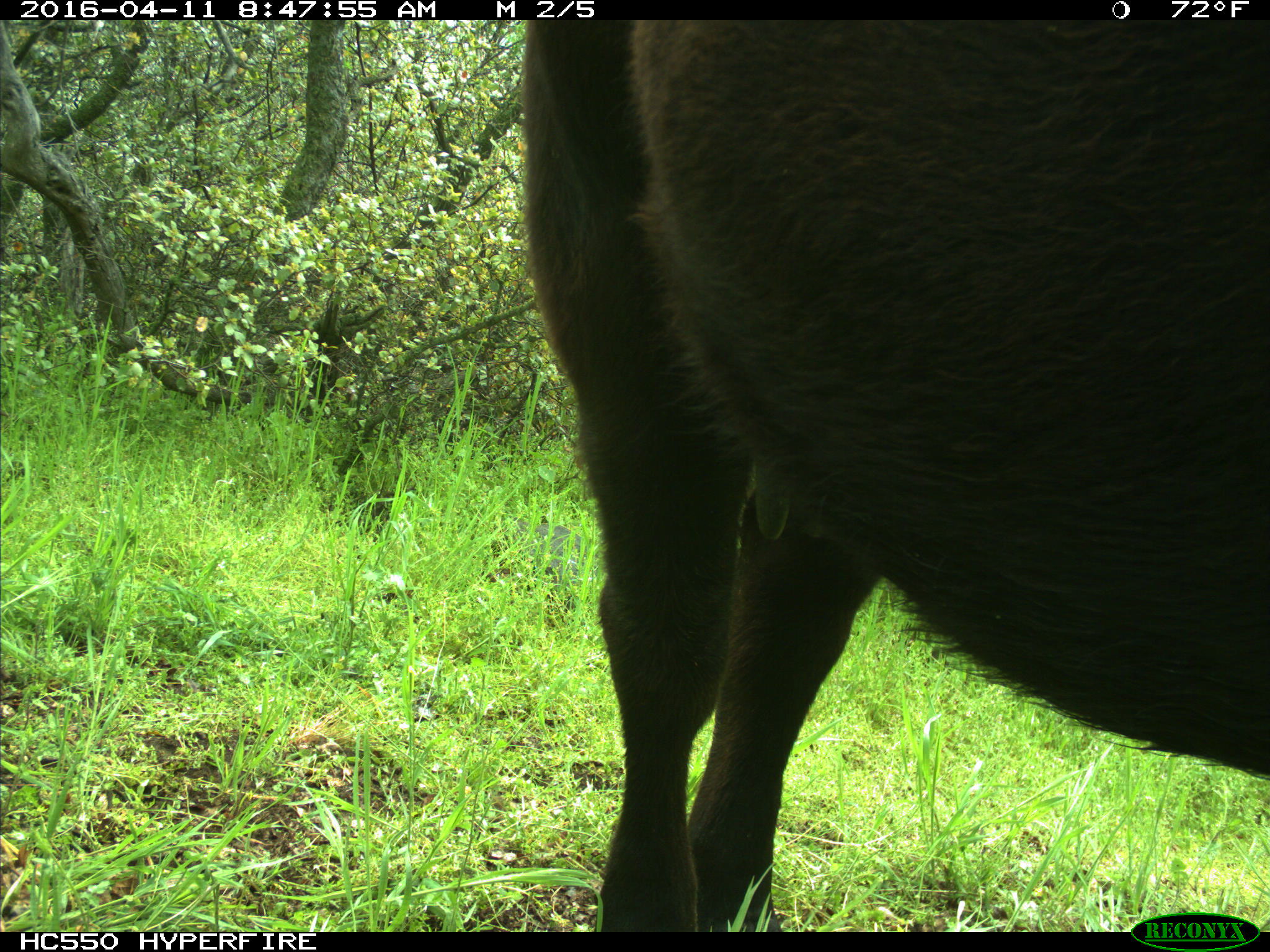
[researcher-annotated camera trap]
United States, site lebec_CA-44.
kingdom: Animalia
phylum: Chordata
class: Mammalia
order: Artiodactyla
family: Bovidae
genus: Bos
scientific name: Bos taurus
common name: domestic cow